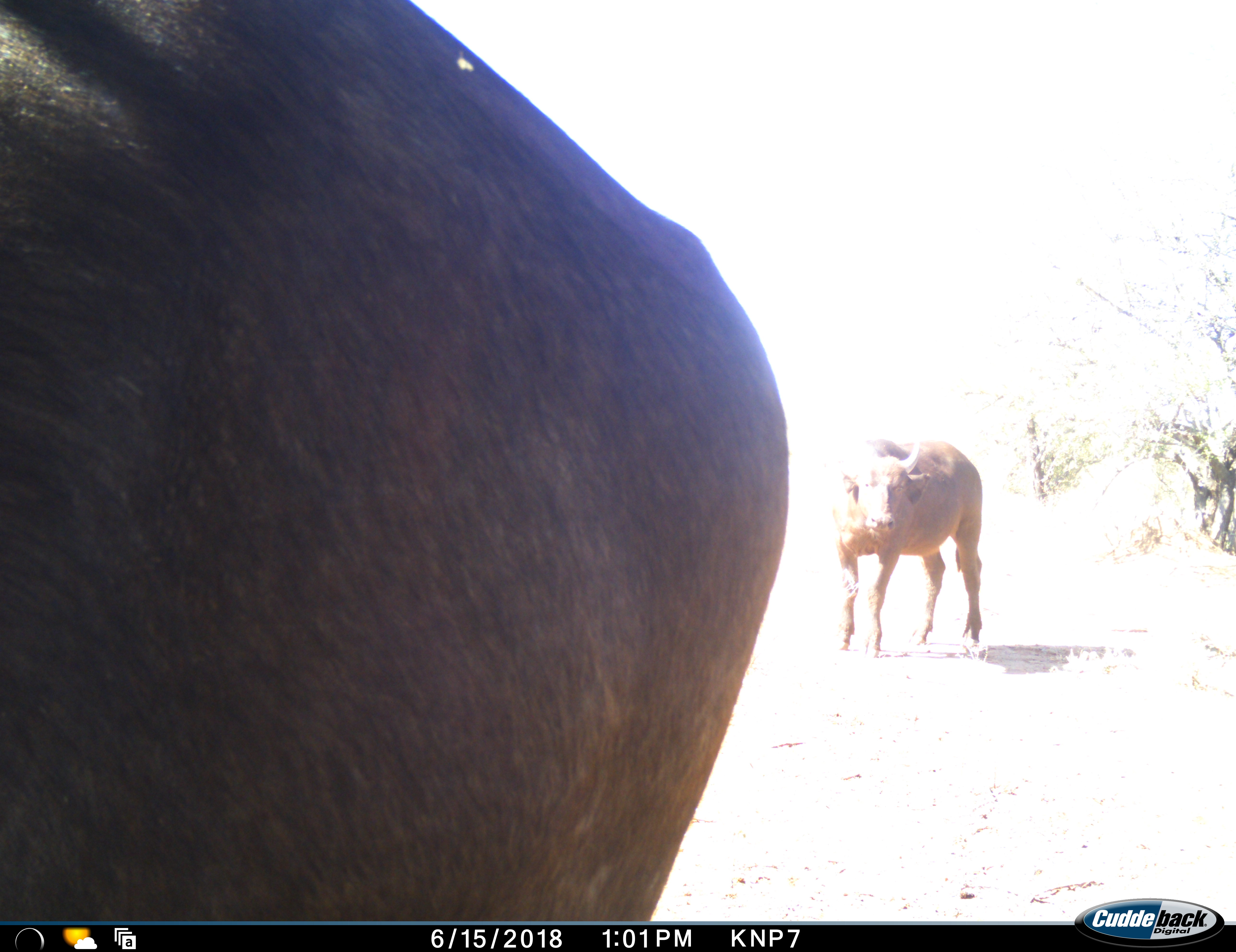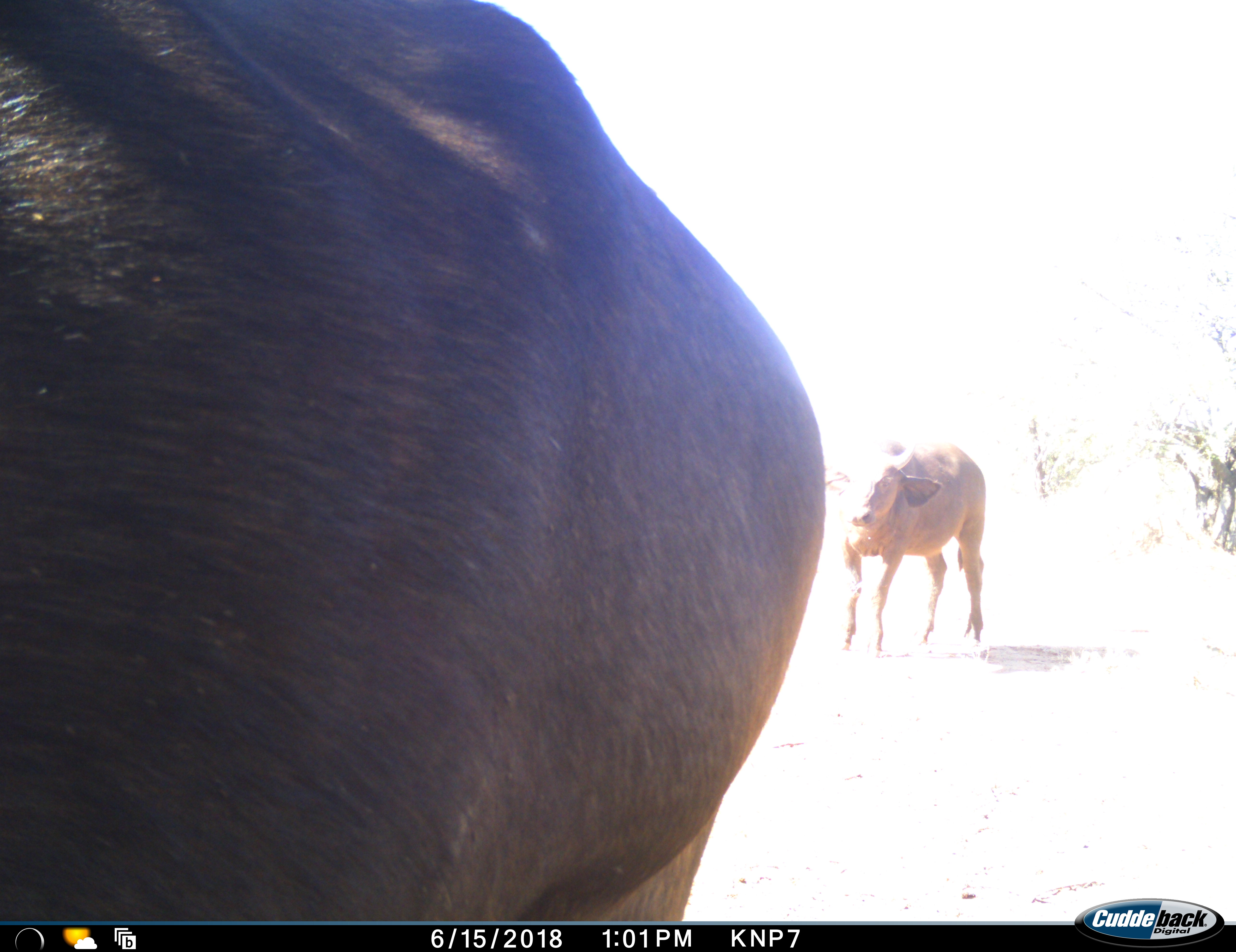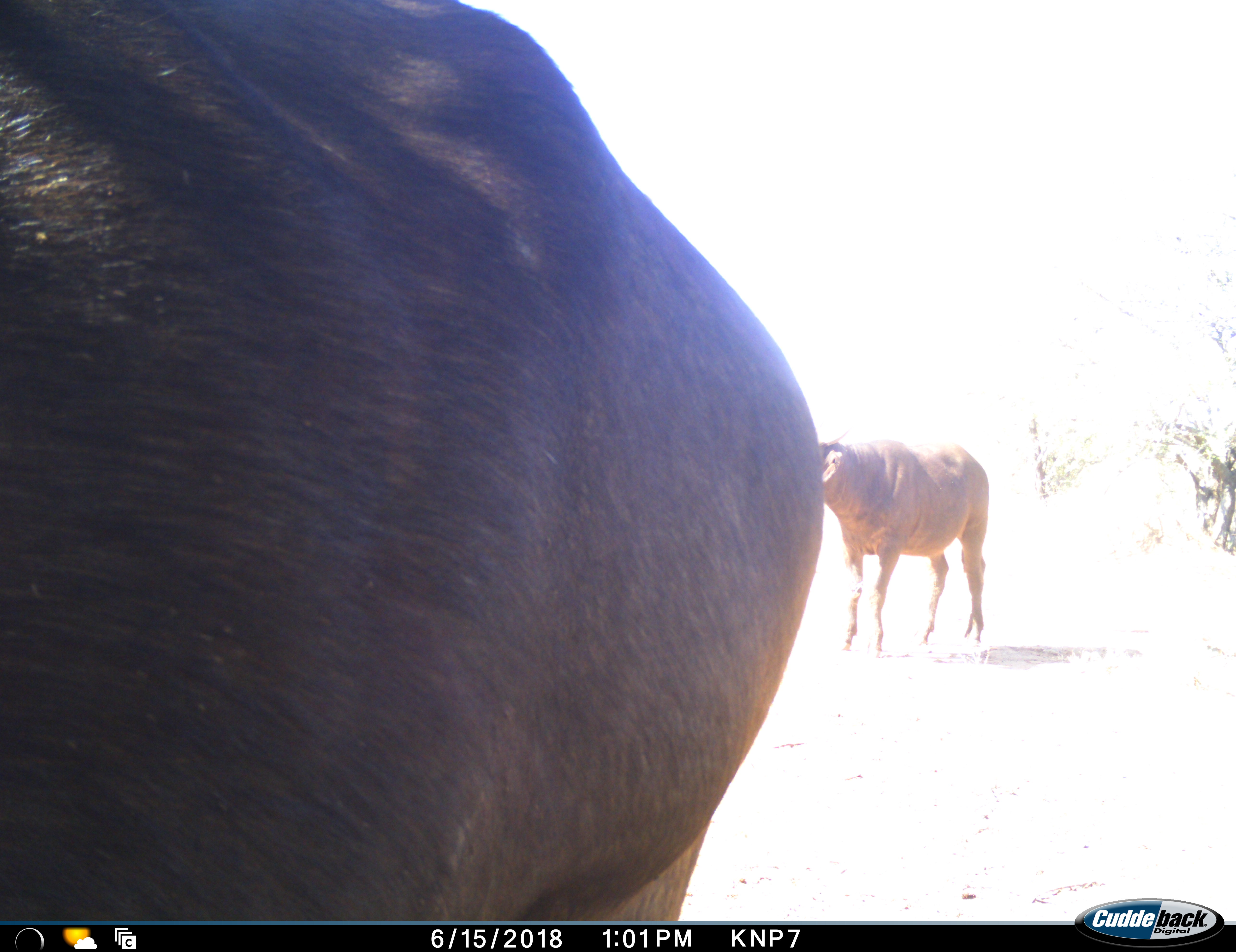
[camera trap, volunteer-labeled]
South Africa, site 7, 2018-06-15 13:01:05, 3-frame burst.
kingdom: Animalia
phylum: Chordata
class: Mammalia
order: Artiodactyla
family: Bovidae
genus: Syncerus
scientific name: Syncerus caffer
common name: cape buffalo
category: buffalo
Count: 2.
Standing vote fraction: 75%.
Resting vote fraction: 0%.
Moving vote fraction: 25%.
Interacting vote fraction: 0%.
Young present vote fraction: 0%.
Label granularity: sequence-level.